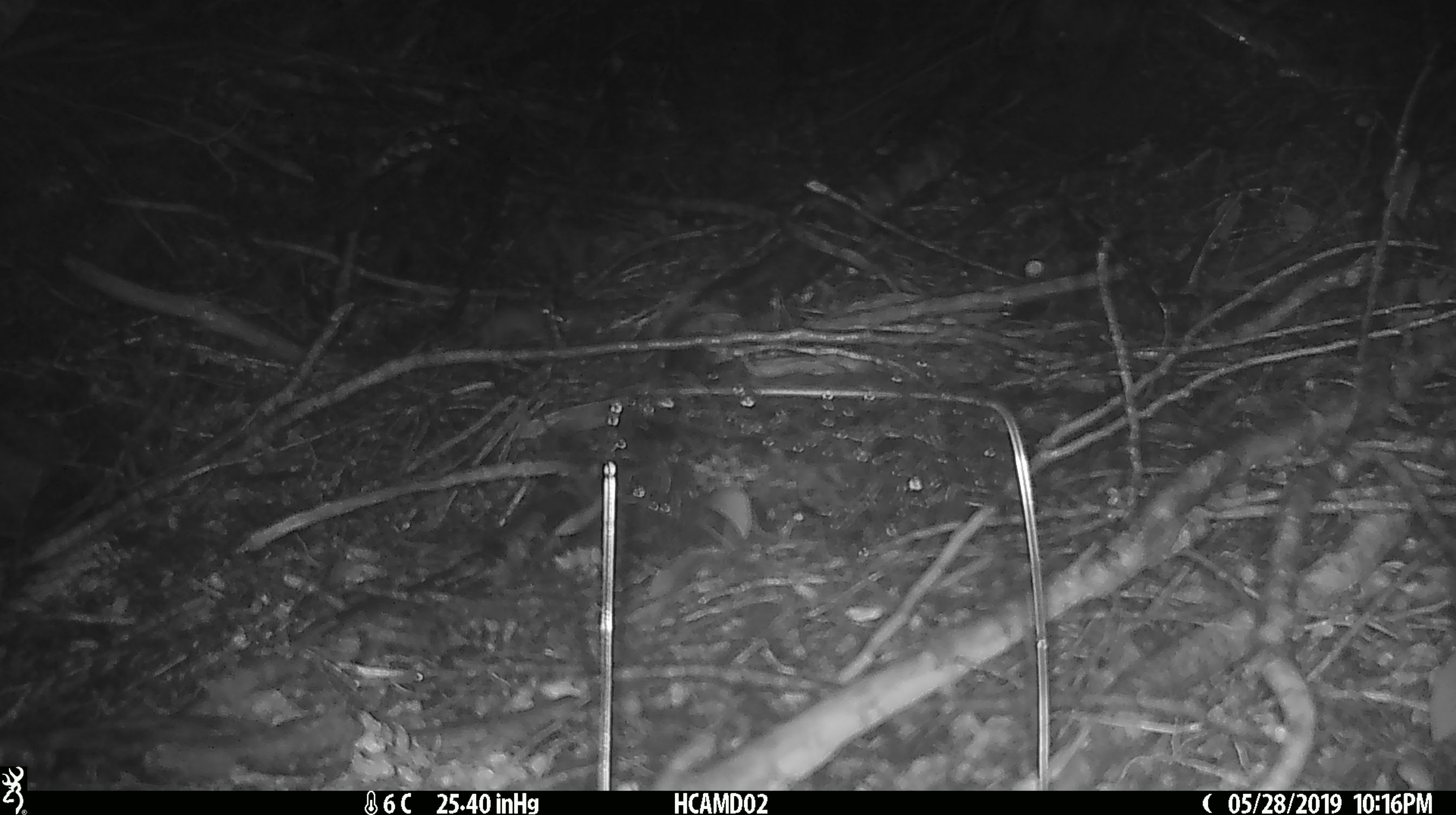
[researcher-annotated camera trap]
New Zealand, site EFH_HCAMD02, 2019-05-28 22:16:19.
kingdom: Animalia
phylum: Chordata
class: Mammalia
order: Rodentia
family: Muridae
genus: Mus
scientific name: Mus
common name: mouse